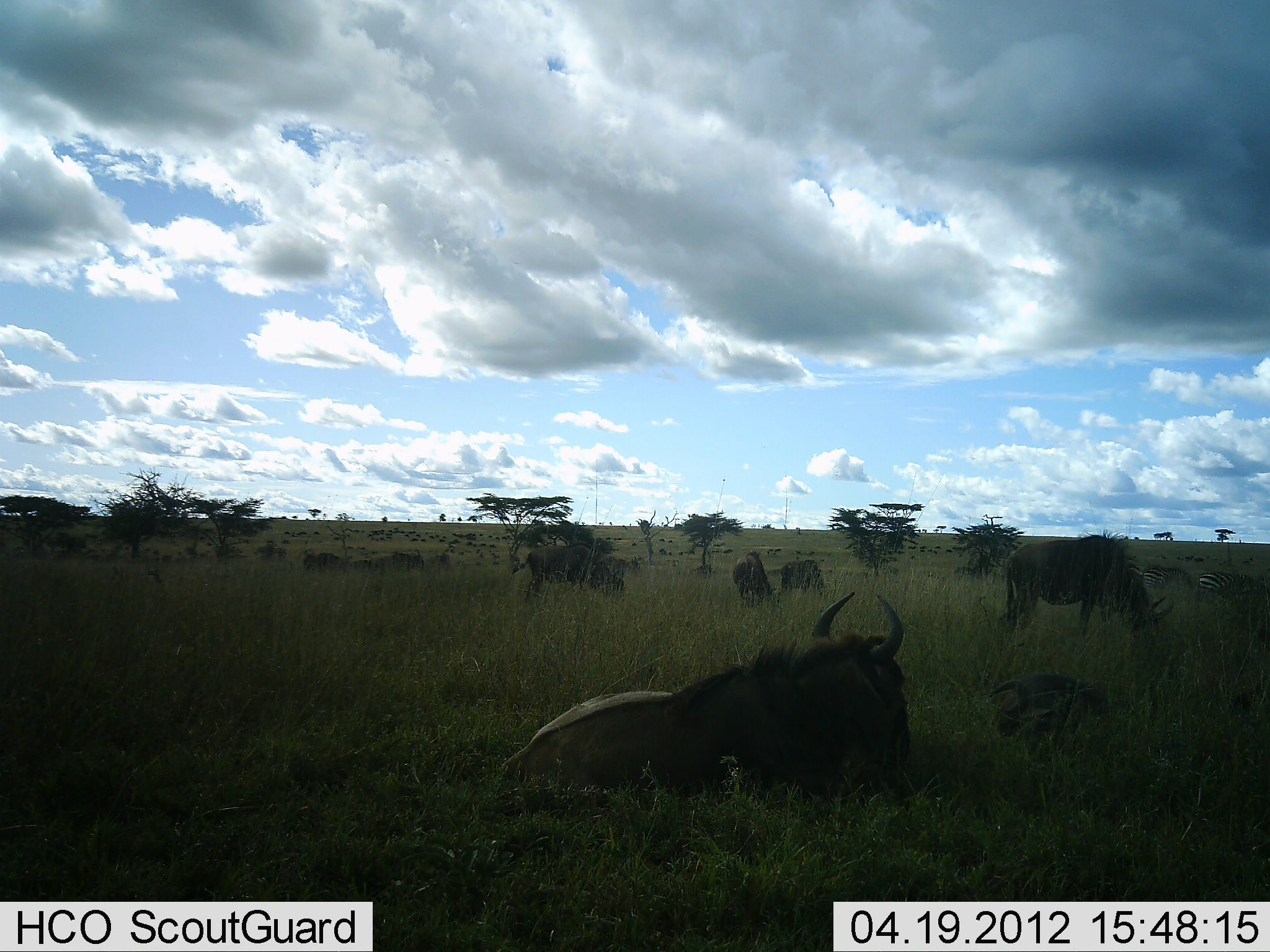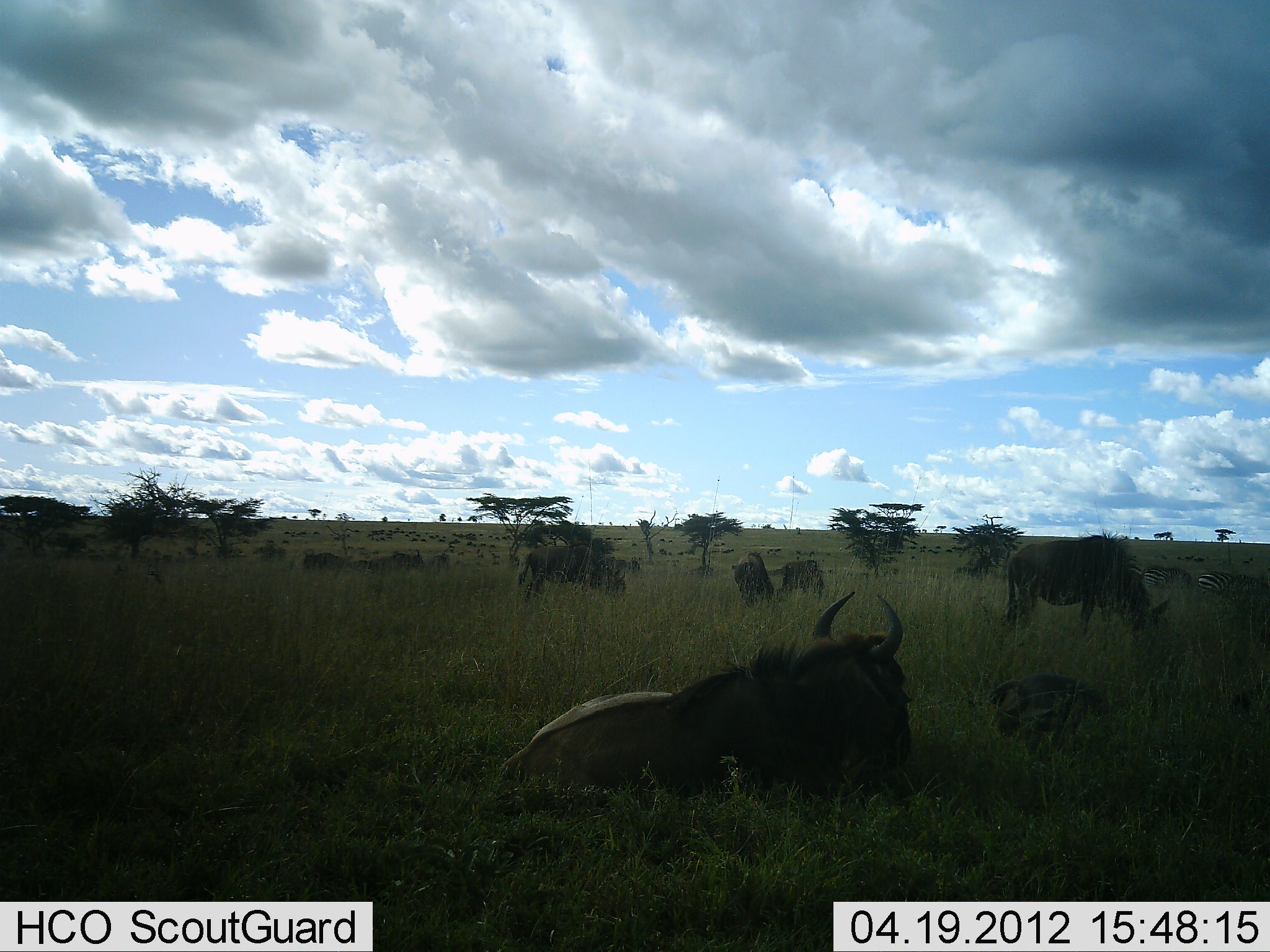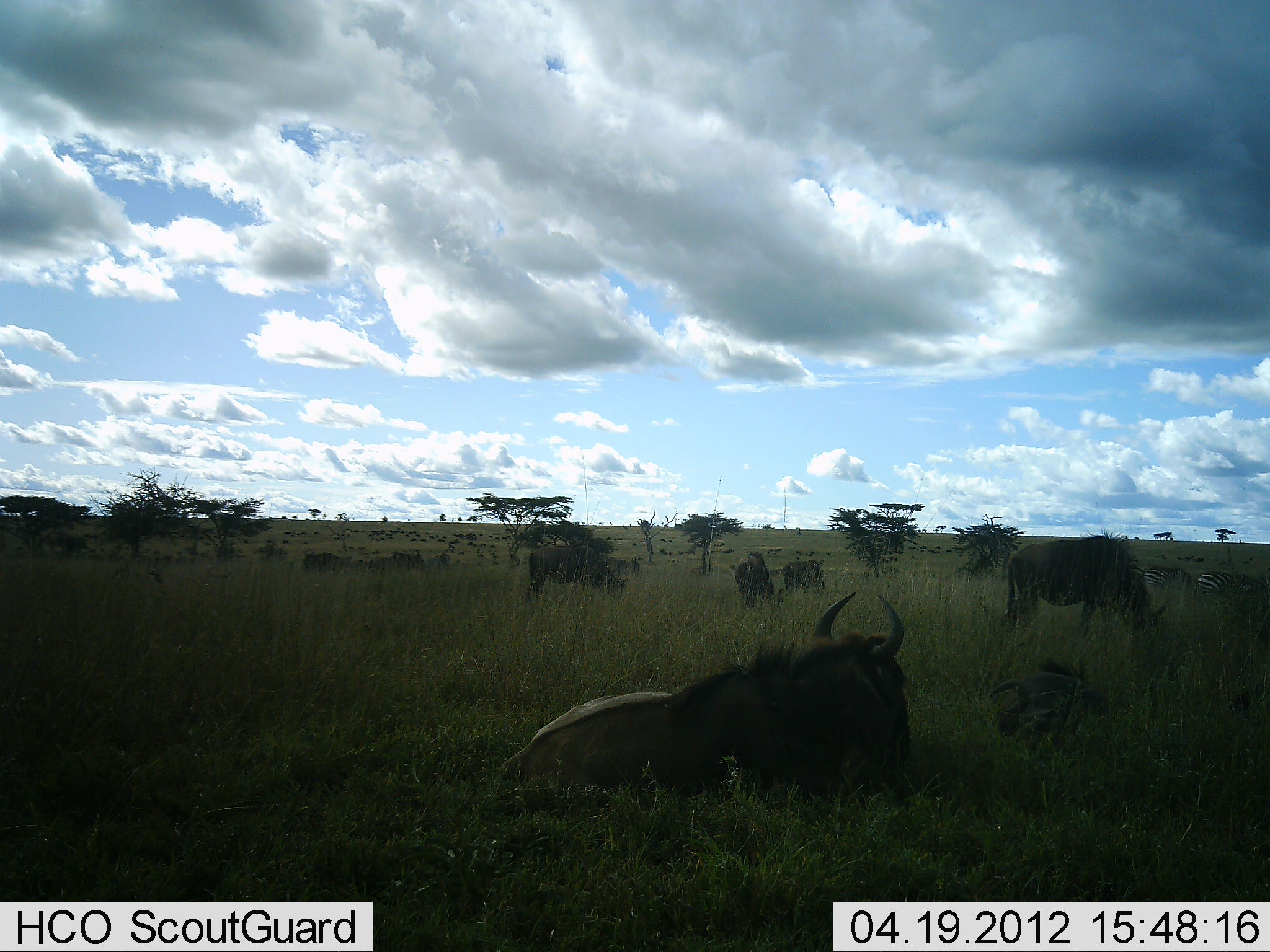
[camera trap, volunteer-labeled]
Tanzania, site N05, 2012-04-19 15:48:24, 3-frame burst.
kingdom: Animalia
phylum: Chordata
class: Mammalia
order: Artiodactyla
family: Bovidae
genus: Connochaetes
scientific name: Connochaetes taurinus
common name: blue wildebeest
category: wildebeest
Wildebeest (blue wildebeest) (Connochaetes taurinus), count 11-50. Behavior (volunteer vote fractions): standing 30%, resting 95%, moving 0%, interacting 0%. Young present (vote fraction): 20%. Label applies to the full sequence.